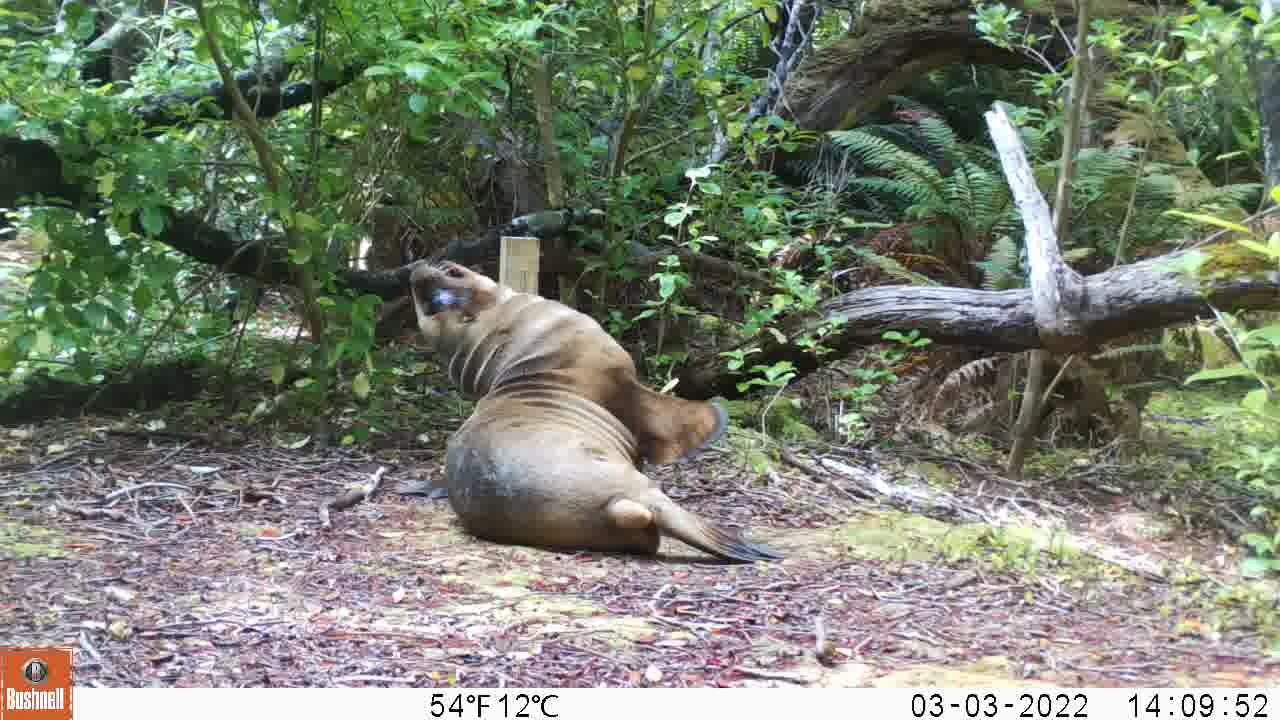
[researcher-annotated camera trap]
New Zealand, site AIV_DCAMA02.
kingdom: Animalia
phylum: Chordata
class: Mammalia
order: Carnivora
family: Otariidae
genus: Phocarctos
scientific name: Phocarctos hookeri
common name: new zealand sea lion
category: sealion